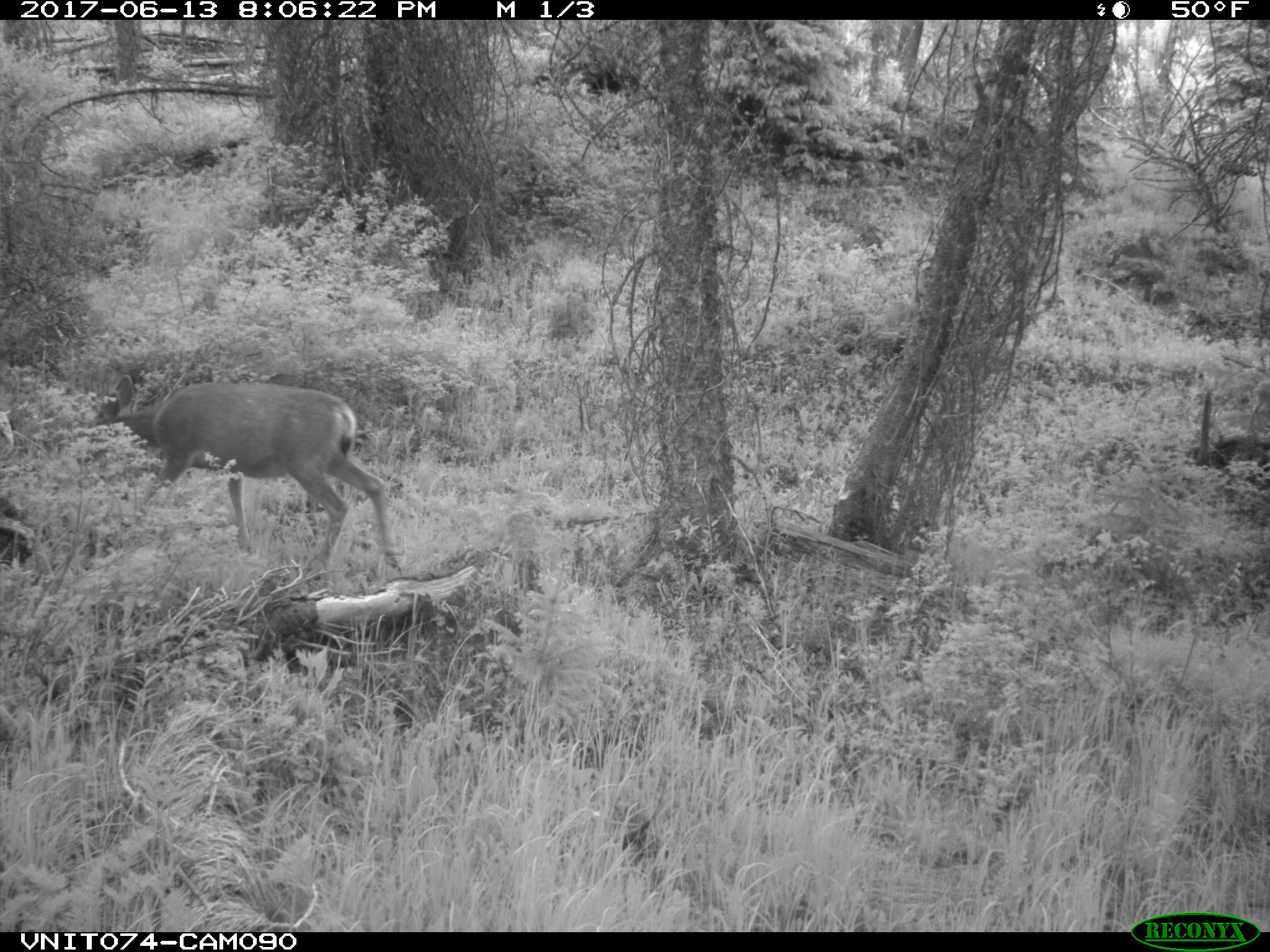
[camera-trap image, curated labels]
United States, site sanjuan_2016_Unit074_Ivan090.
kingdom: Animalia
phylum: Chordata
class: Mammalia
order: Artiodactyla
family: Cervidae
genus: Odocoileus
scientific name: Odocoileus hemionus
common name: mule deer